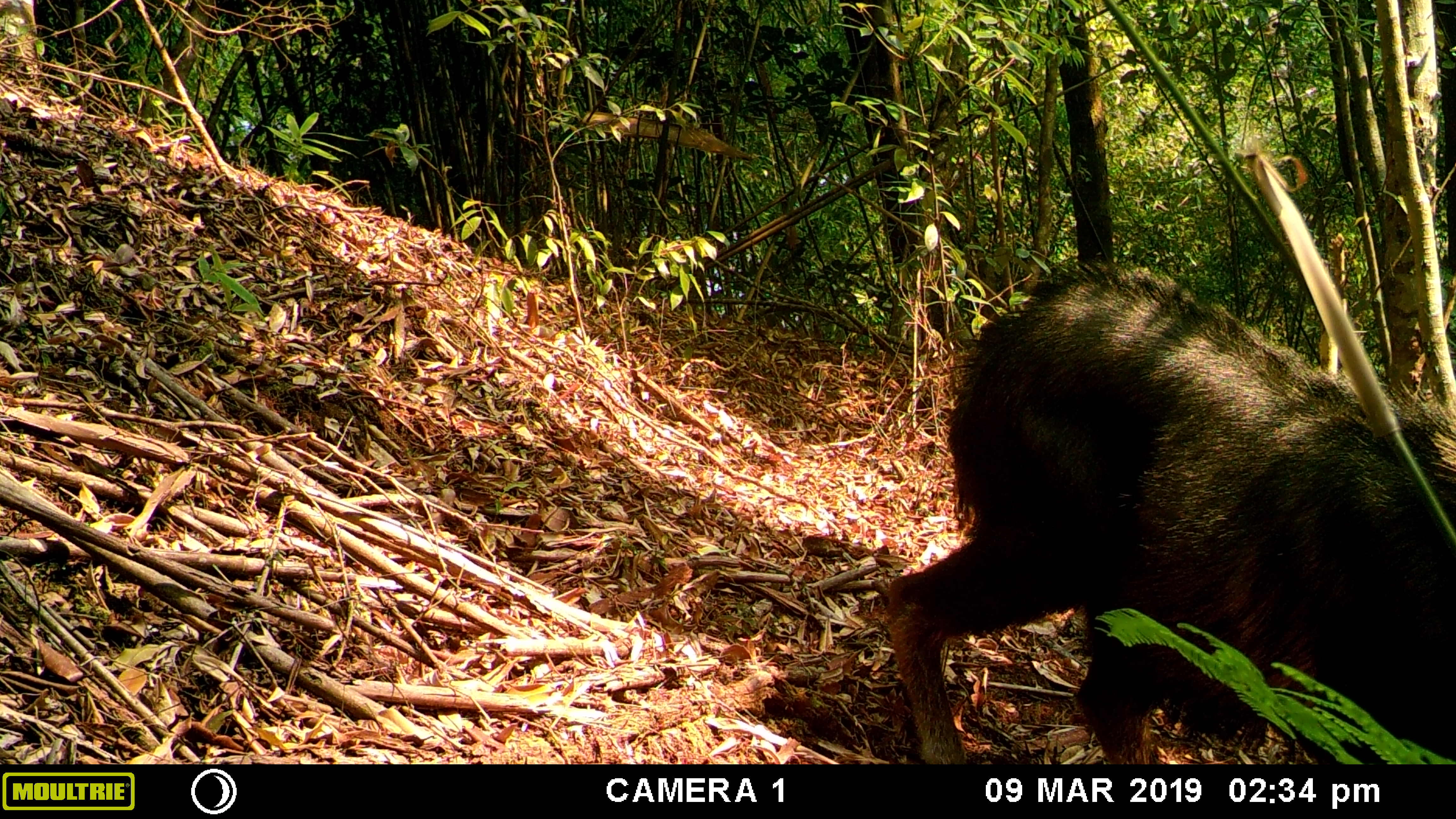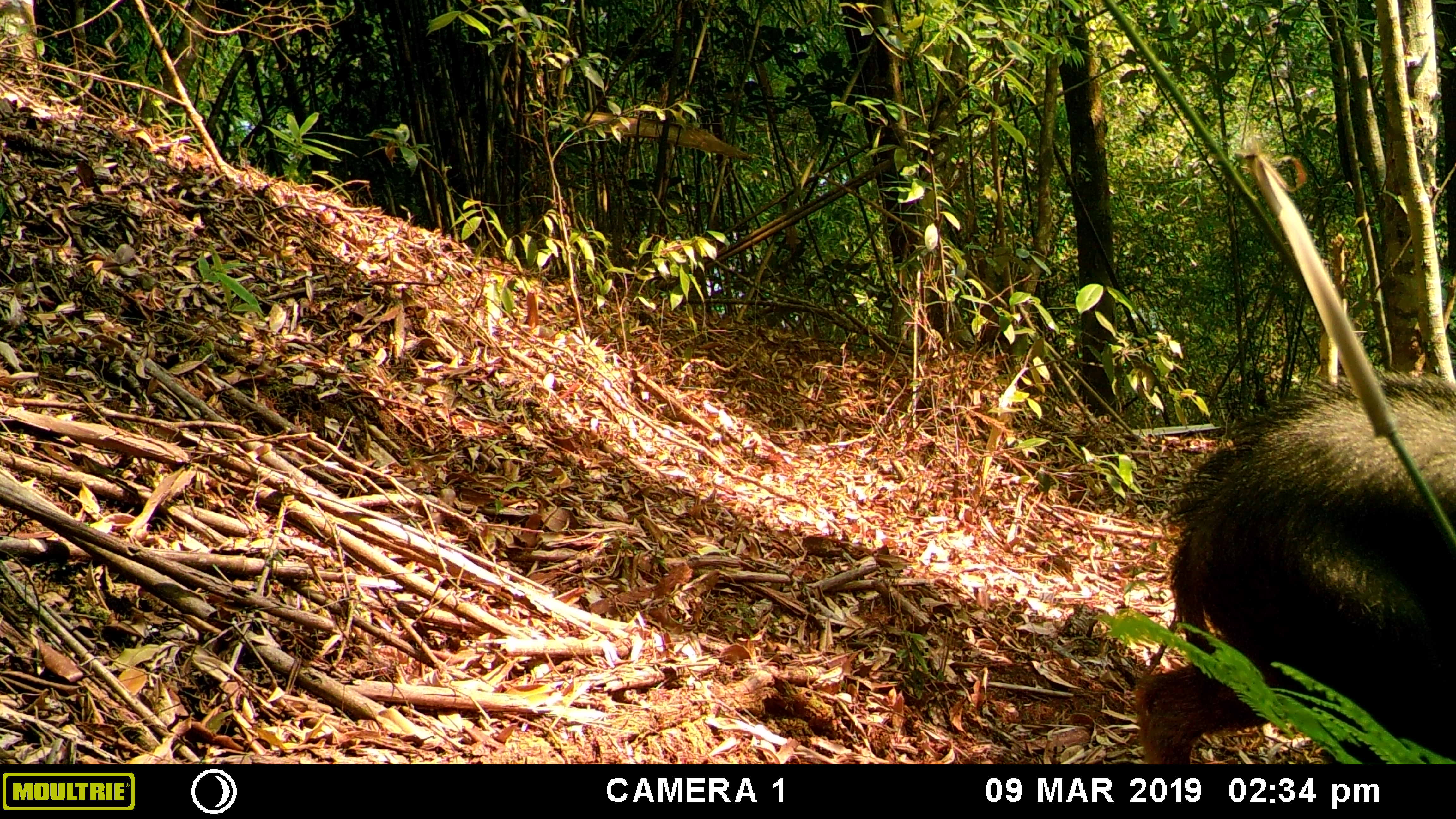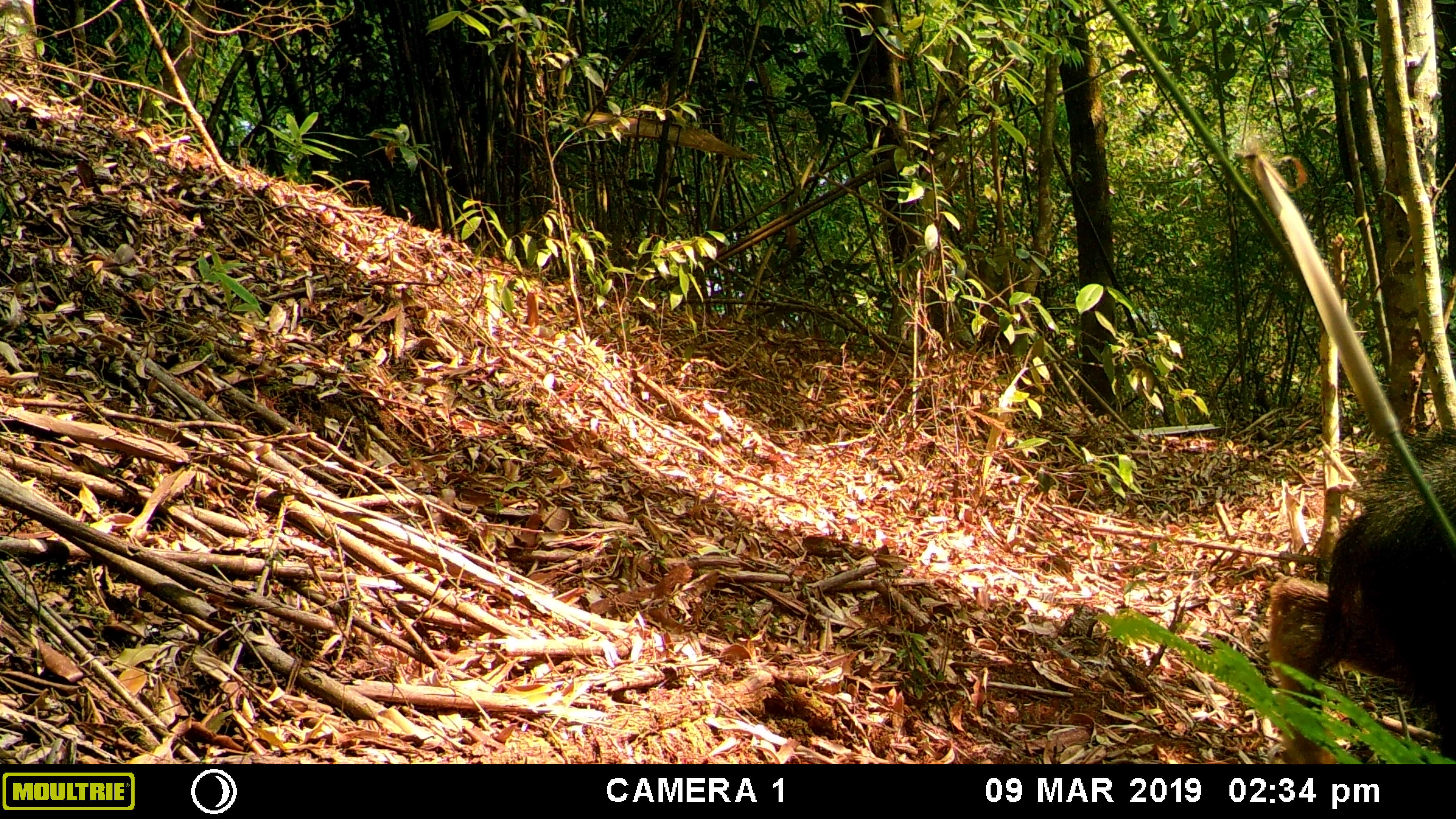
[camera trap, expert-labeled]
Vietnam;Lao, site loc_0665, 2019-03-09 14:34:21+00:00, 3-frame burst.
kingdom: Animalia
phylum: Chordata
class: Mammalia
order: Artiodactyla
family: Bovidae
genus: Capricornis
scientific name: Capricornis sumatraensis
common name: chinese serow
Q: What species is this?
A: Chinese serow (Capricornis sumatraensis).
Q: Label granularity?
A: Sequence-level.